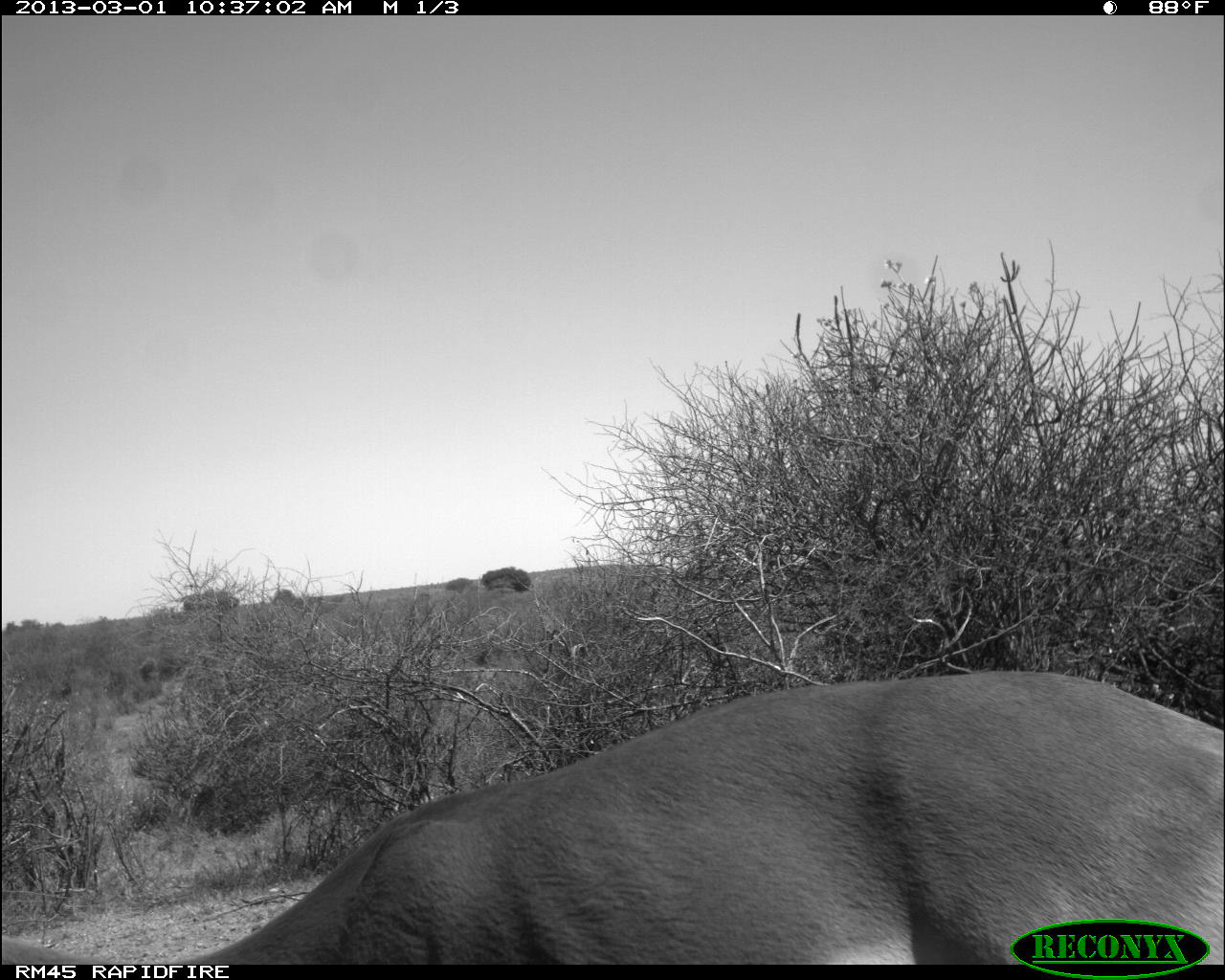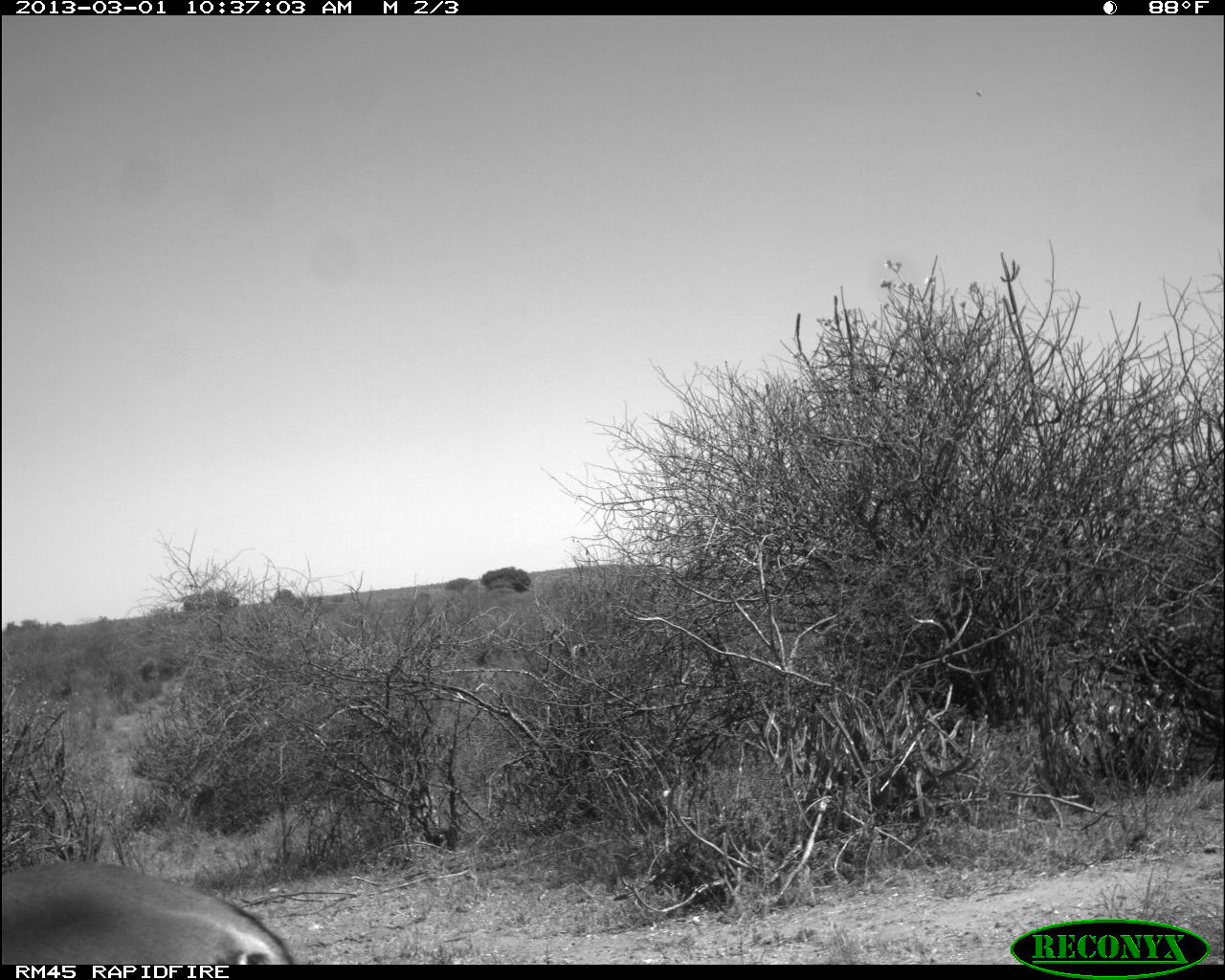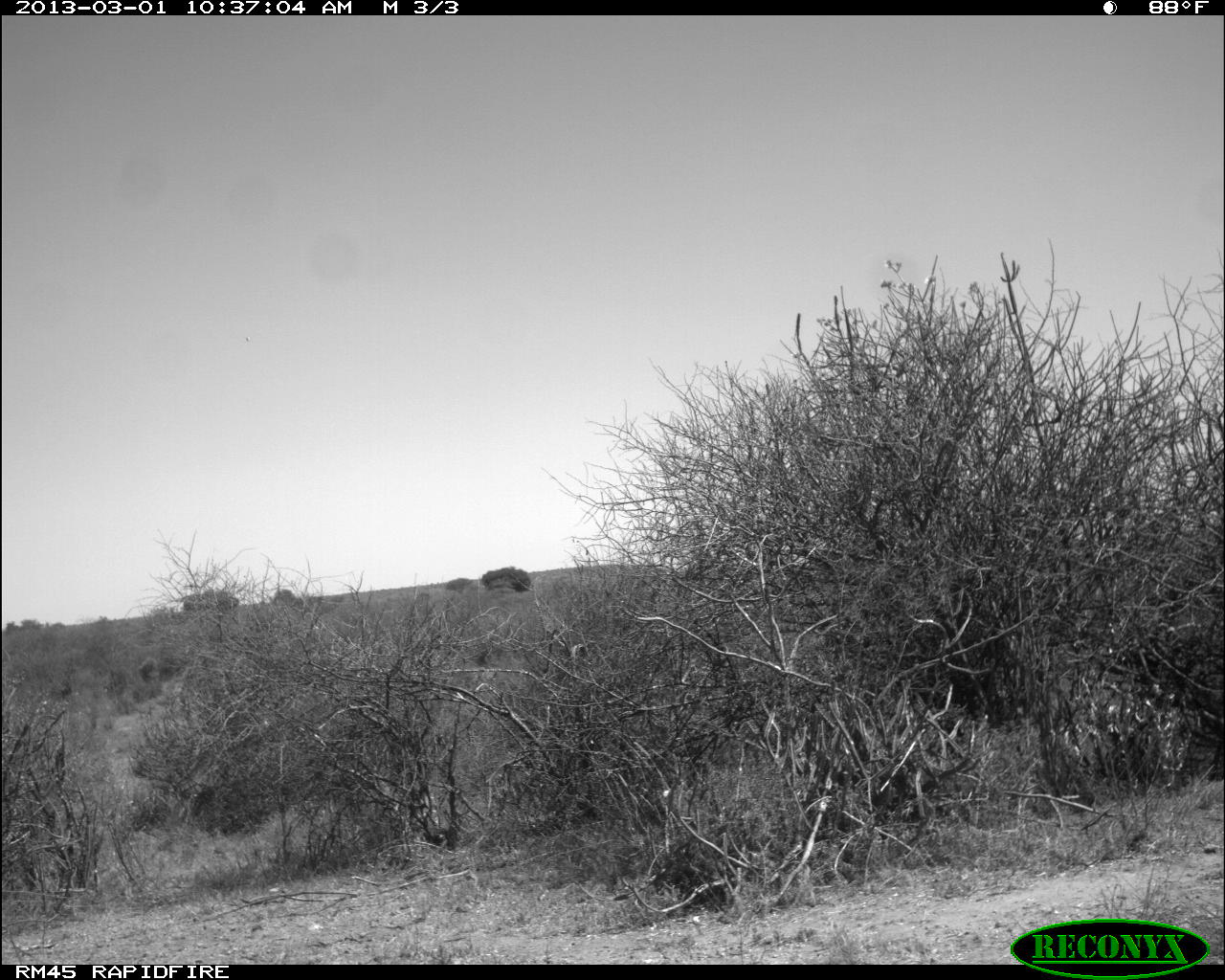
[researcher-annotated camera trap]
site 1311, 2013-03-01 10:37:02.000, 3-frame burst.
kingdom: Animalia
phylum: Chordata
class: Mammalia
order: Artiodactyla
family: Bovidae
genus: Aepyceros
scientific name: Aepyceros melampus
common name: impala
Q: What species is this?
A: Aepyceros melampus (impala).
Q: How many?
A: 1.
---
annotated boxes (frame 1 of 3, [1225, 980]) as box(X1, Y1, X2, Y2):
aepyceros melampus: box(0, 669, 1225, 966)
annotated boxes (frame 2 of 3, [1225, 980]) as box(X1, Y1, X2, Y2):
aepyceros melampus: box(0, 862, 298, 964)